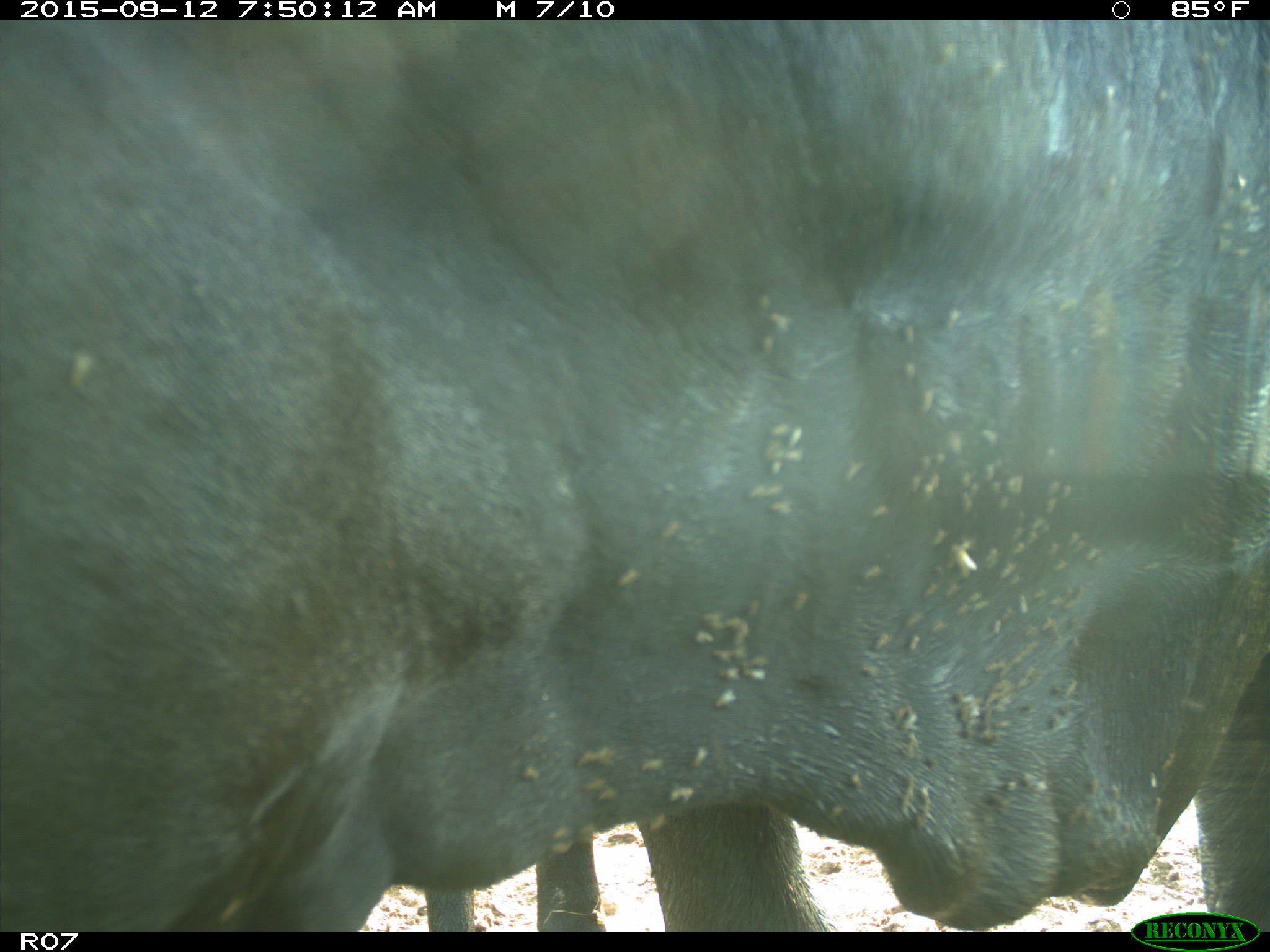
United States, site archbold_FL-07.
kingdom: Animalia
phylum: Chordata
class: Mammalia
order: Artiodactyla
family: Bovidae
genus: Bos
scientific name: Bos taurus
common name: domestic cow